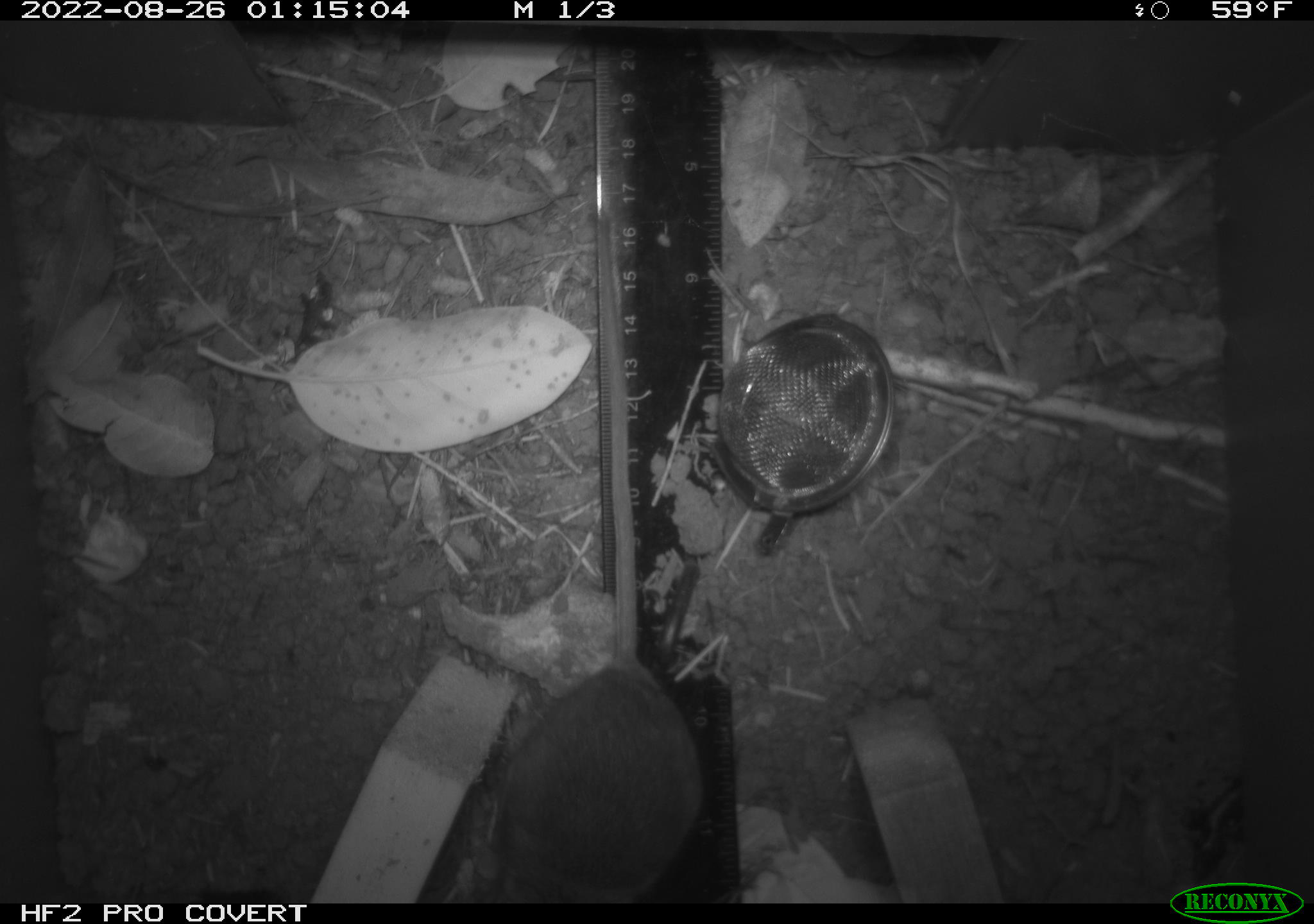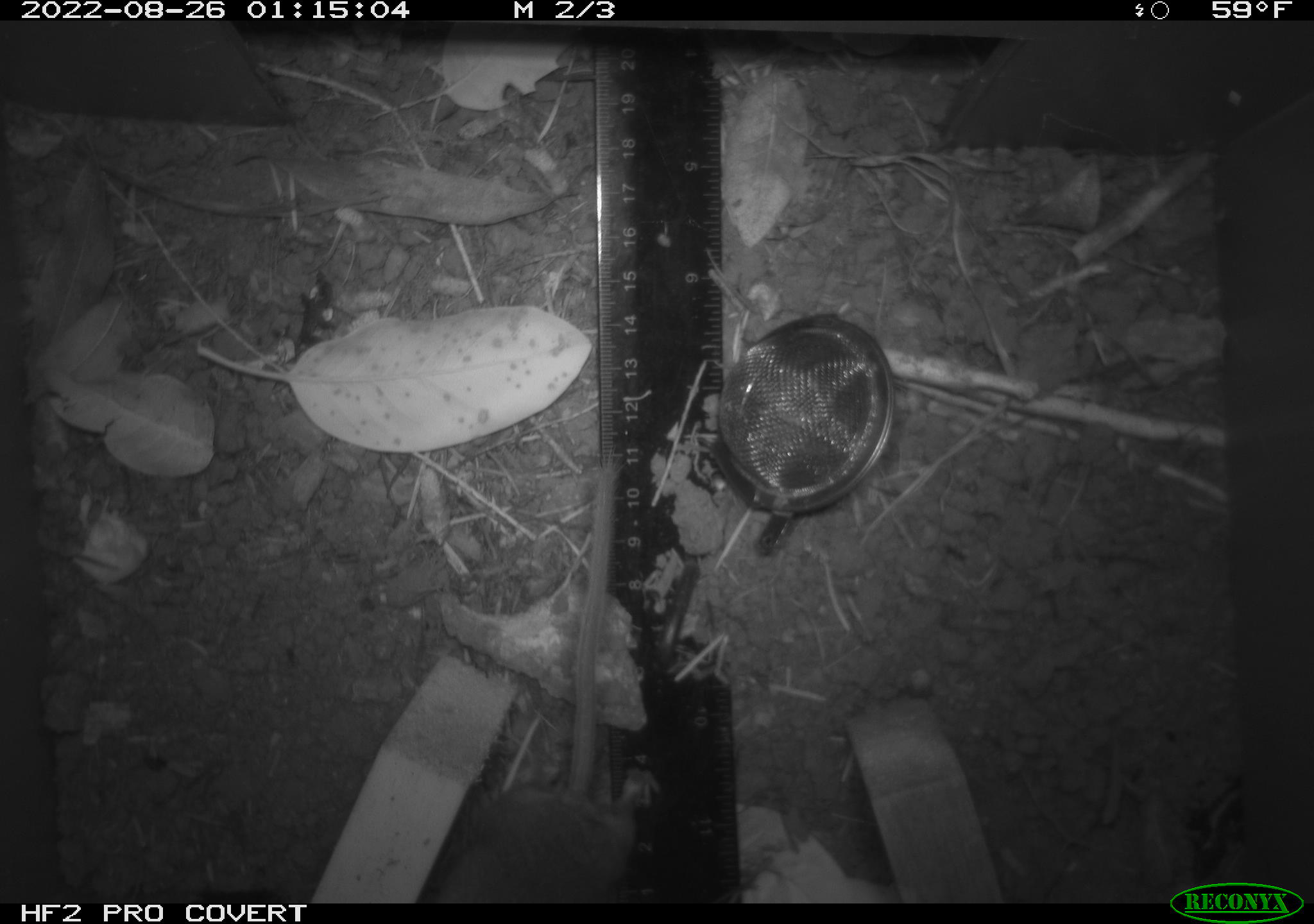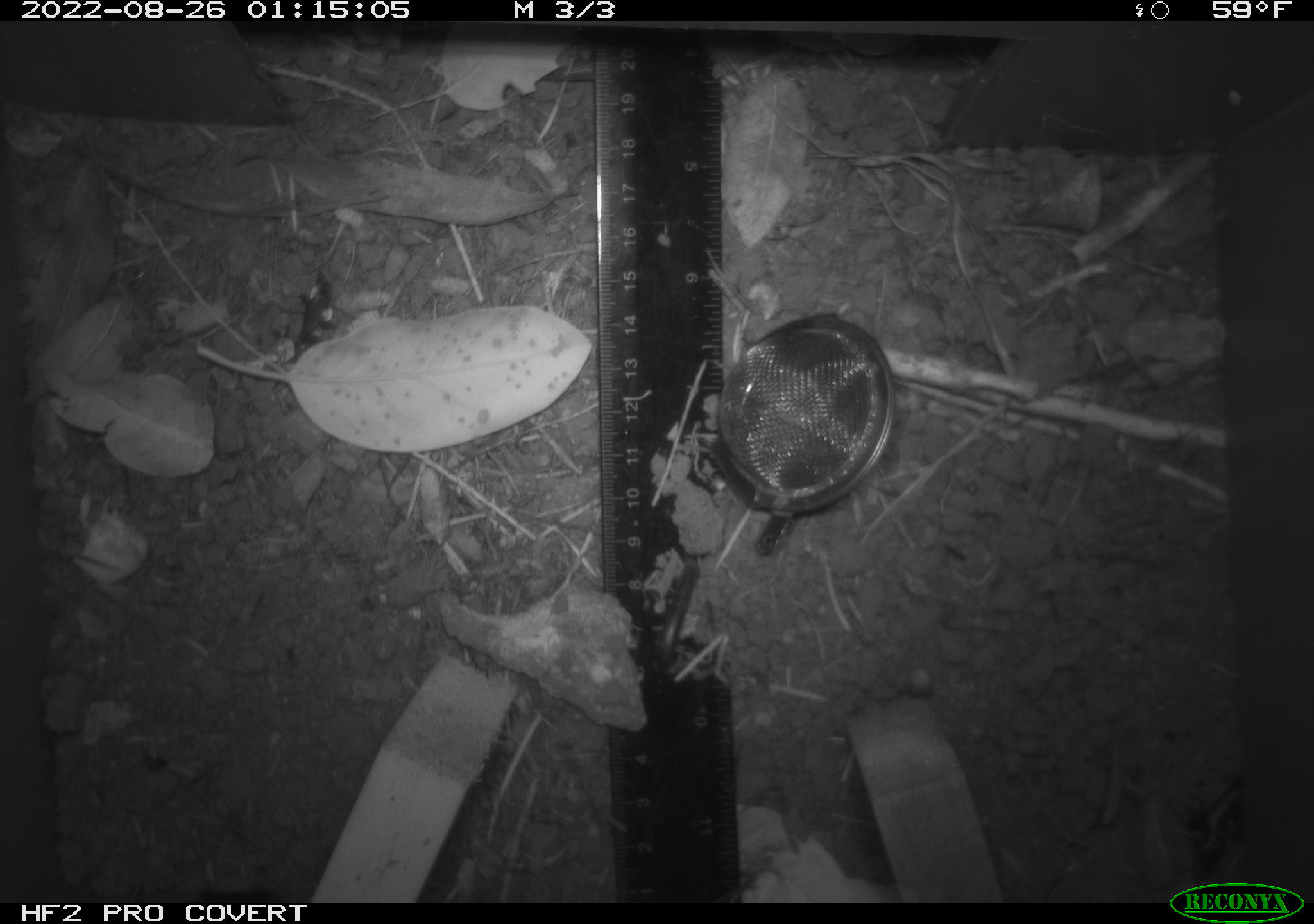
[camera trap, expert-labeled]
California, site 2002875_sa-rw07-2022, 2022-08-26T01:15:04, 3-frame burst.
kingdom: Animalia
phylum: Chordata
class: Mammalia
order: Rodentia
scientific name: Rodentia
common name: mouse species